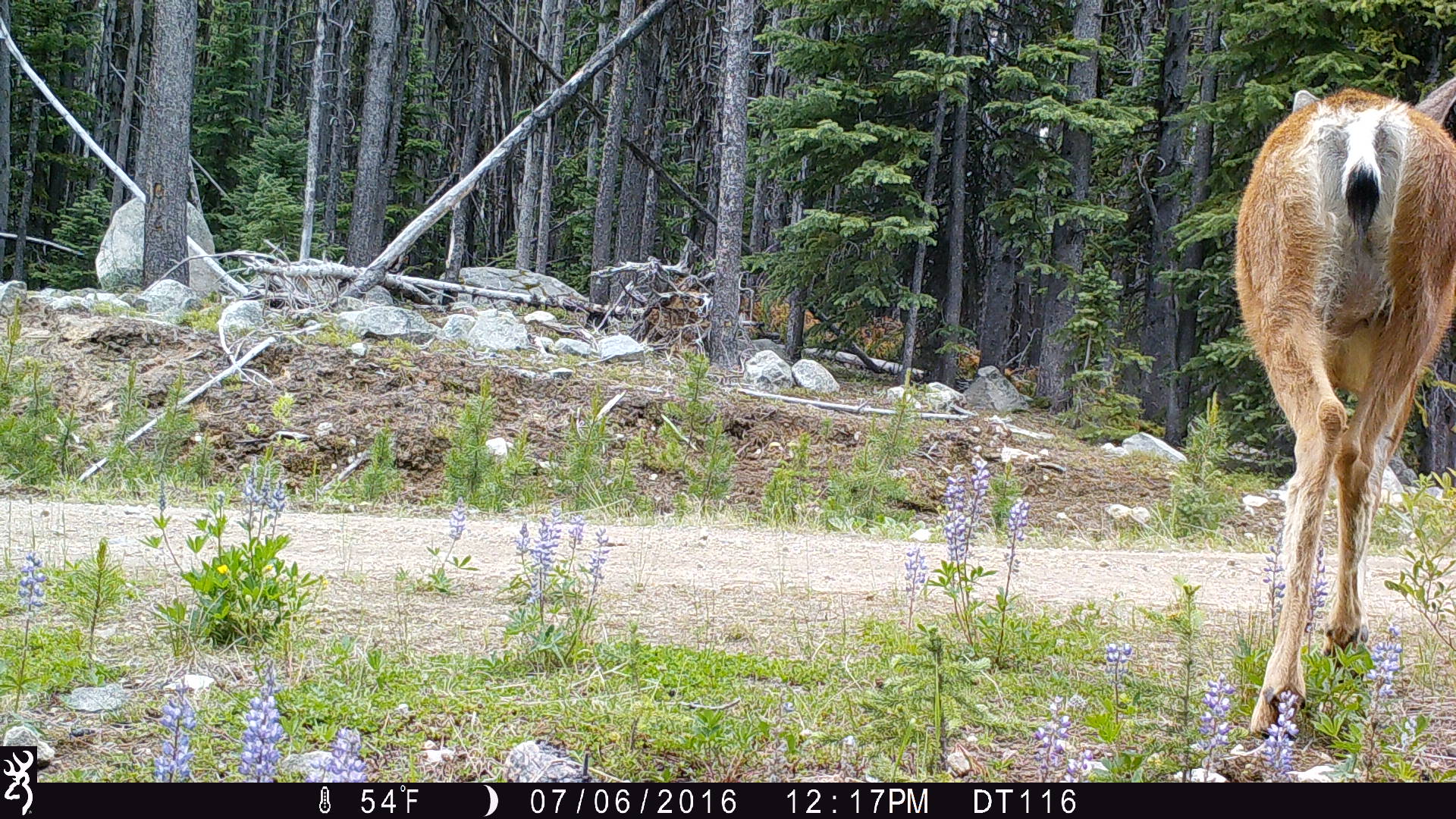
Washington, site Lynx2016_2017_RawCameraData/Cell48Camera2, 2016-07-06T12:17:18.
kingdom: Animalia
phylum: Chordata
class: Mammalia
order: Artiodactyla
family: Cervidae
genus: Odocoileus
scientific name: Odocoileus hemionus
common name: mule deer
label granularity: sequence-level